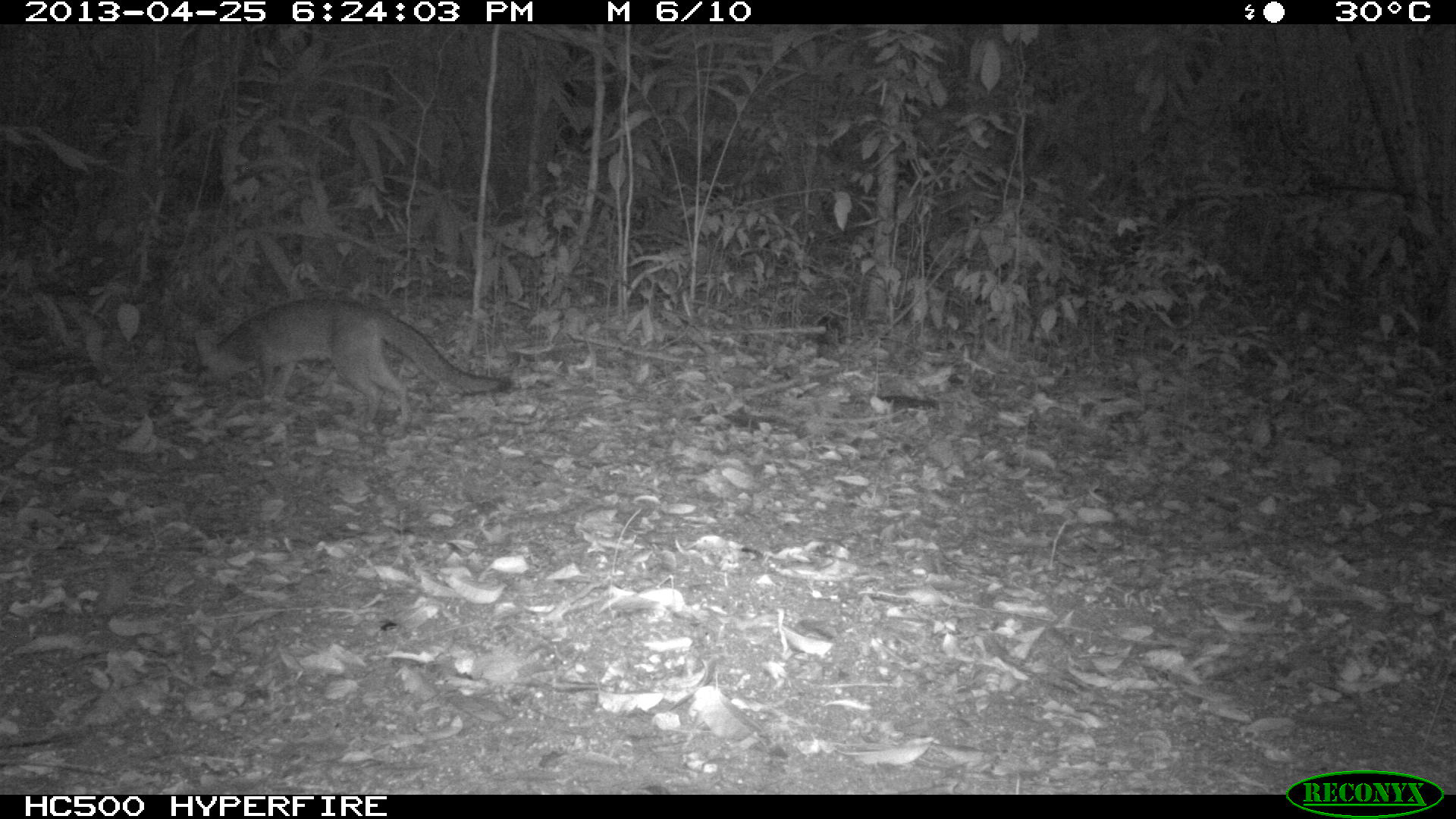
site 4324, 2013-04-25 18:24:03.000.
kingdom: Animalia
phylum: Chordata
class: Mammalia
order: Carnivora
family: Canidae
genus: Urocyon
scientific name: Urocyon cinereoargenteus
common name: gray fox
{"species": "Urocyon cinereoargenteus (gray fox)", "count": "1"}